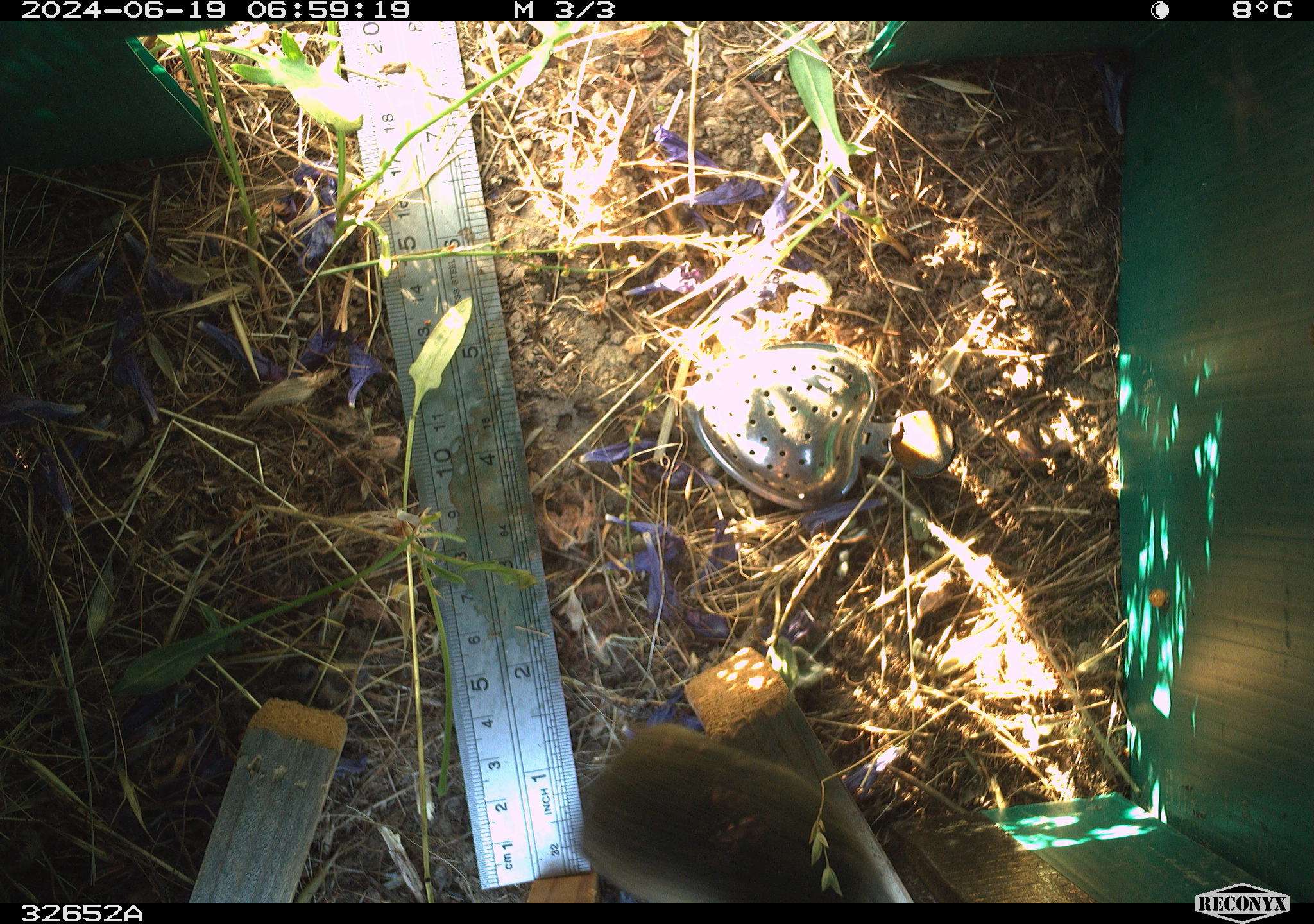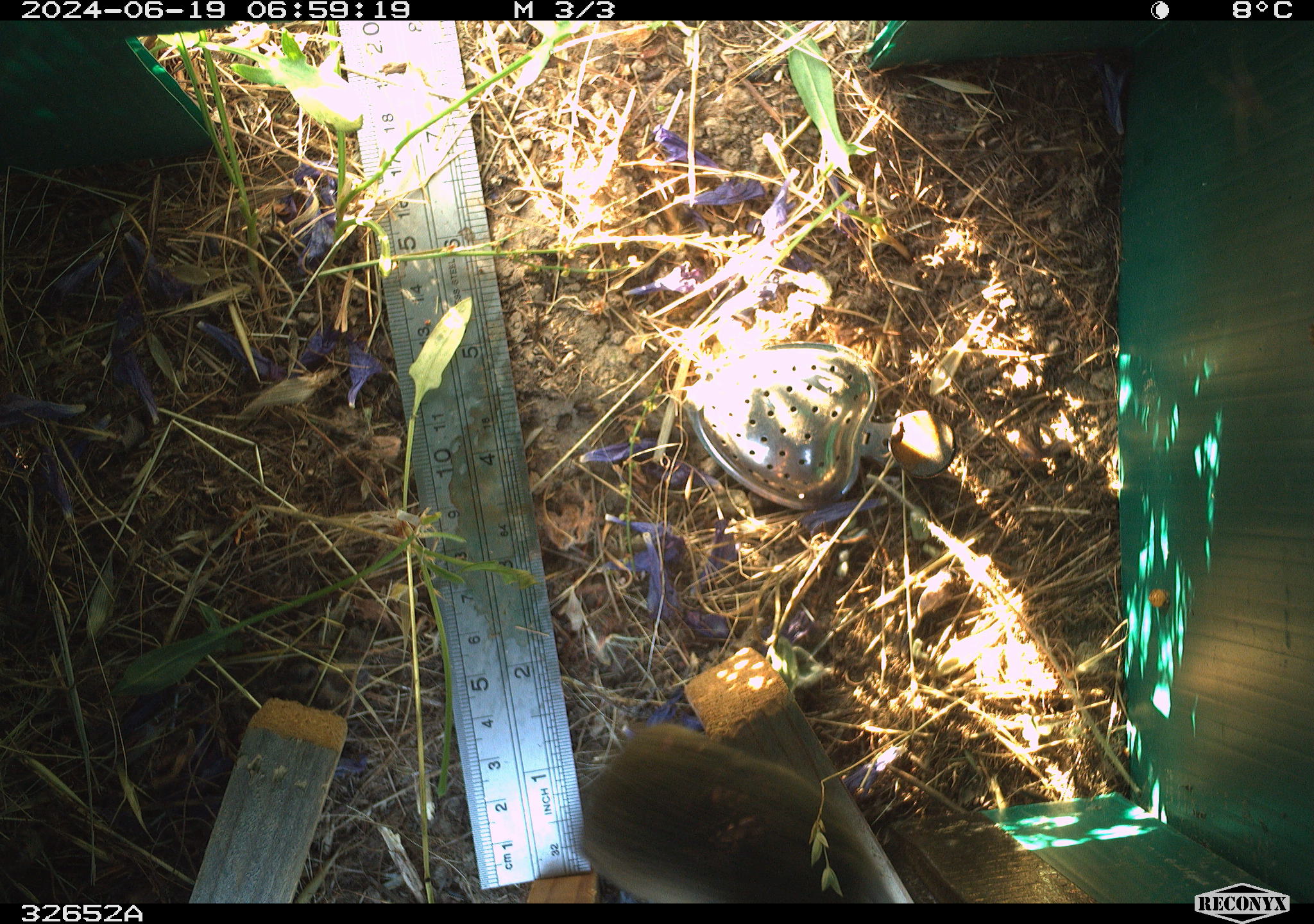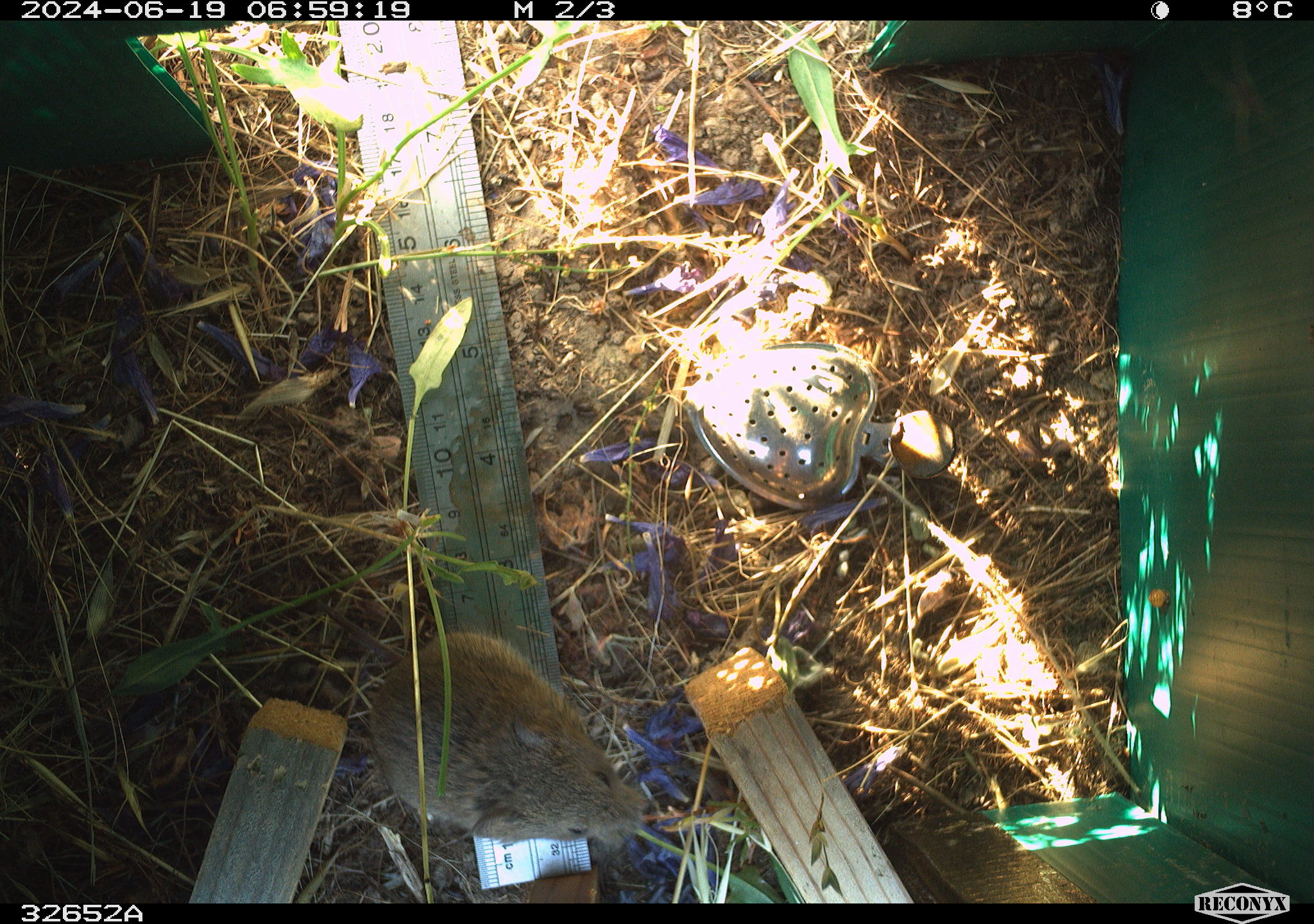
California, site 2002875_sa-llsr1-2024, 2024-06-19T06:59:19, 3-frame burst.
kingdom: Animalia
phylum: Chordata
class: Mammalia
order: Rodentia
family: Cricetidae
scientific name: Arvicolinae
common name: voles, lemmings, and muskrats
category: arvicolinae subfamily